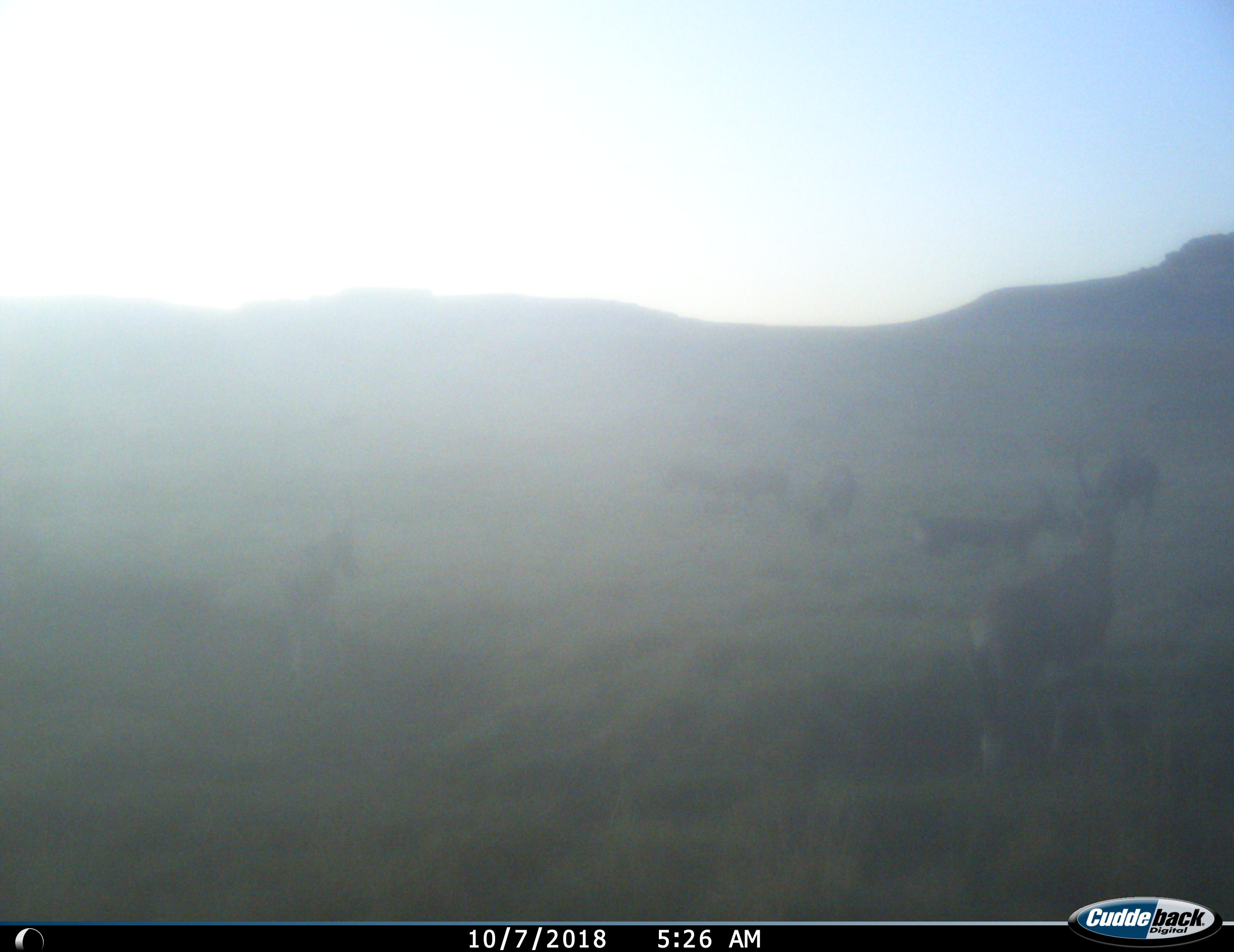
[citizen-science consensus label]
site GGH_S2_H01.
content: unidentified animal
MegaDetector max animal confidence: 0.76